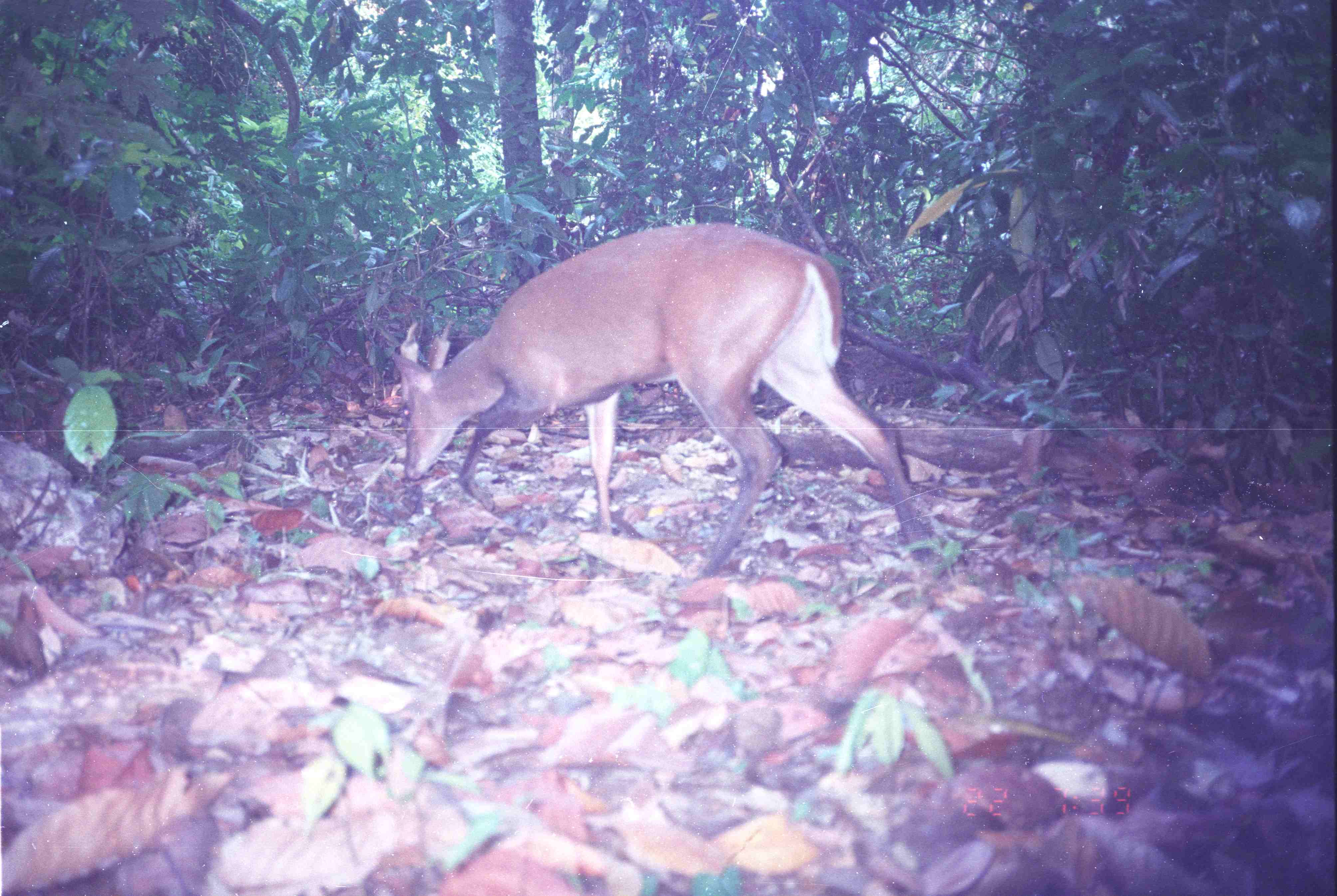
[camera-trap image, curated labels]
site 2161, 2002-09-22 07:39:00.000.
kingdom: Animalia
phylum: Chordata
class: Mammalia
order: Artiodactyla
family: Cervidae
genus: Muntiacus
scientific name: Muntiacus muntjak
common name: southern red muntjac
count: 1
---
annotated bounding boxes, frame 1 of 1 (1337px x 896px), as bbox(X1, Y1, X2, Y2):
muntiacus muntjak: bbox(391, 222, 931, 581)